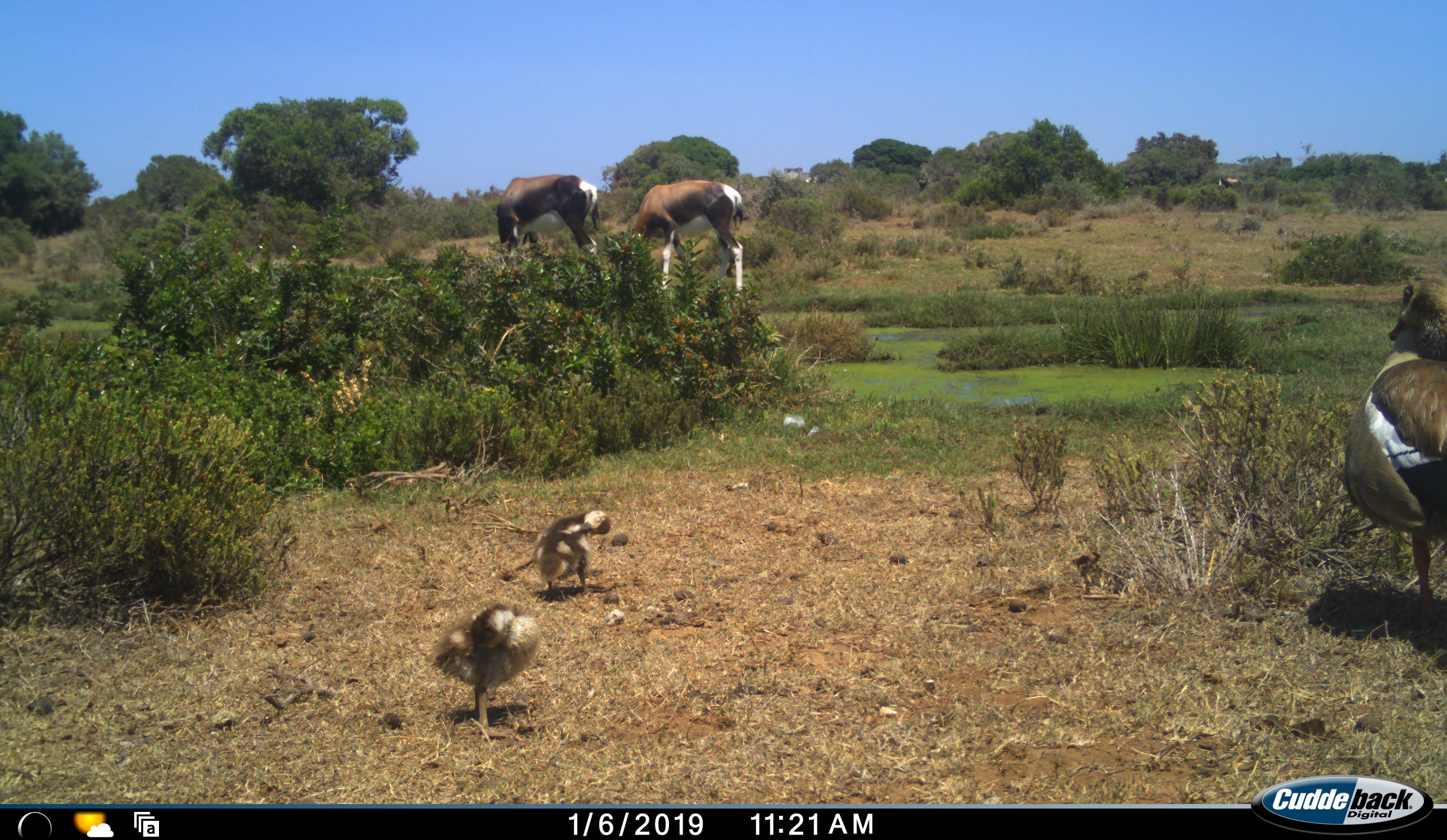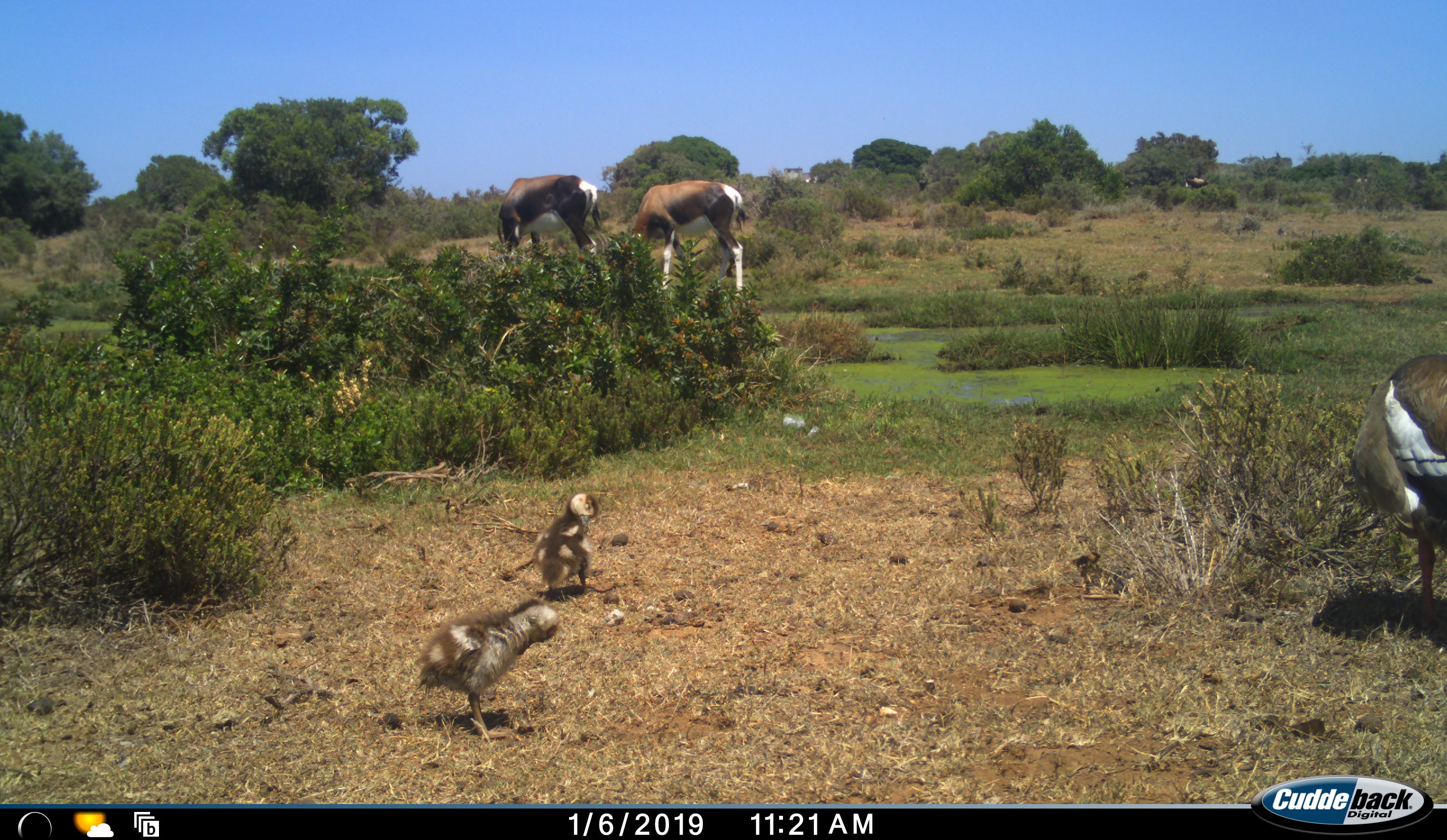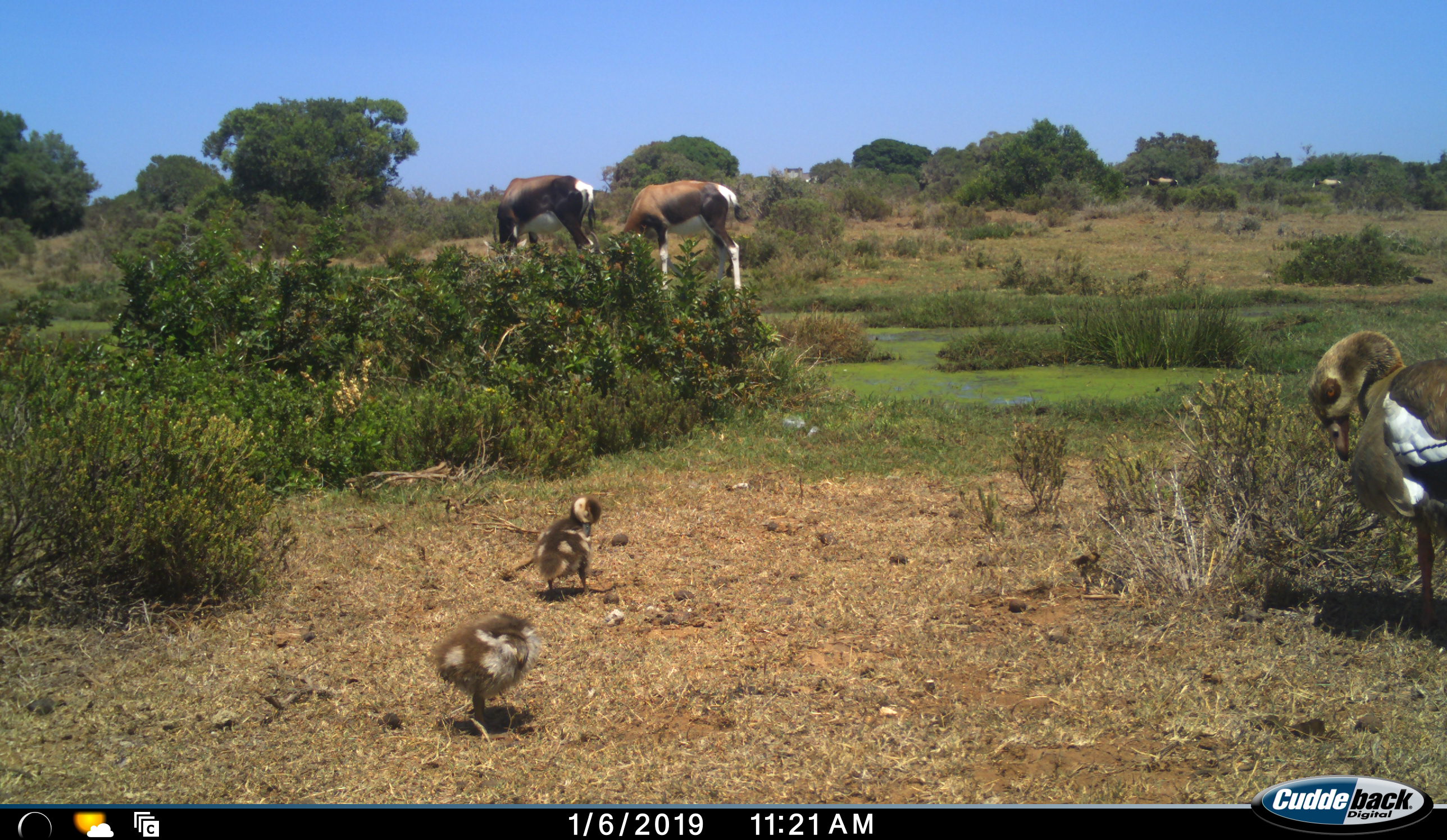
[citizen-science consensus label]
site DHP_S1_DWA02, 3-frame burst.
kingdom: Animalia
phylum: Chordata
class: Aves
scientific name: Aves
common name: bird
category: birdother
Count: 3.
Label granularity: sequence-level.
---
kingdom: Animalia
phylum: Chordata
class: Mammalia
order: Artiodactyla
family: Bovidae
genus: Damaliscus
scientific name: Damaliscus pygargus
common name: bontebok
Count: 4.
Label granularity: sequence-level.